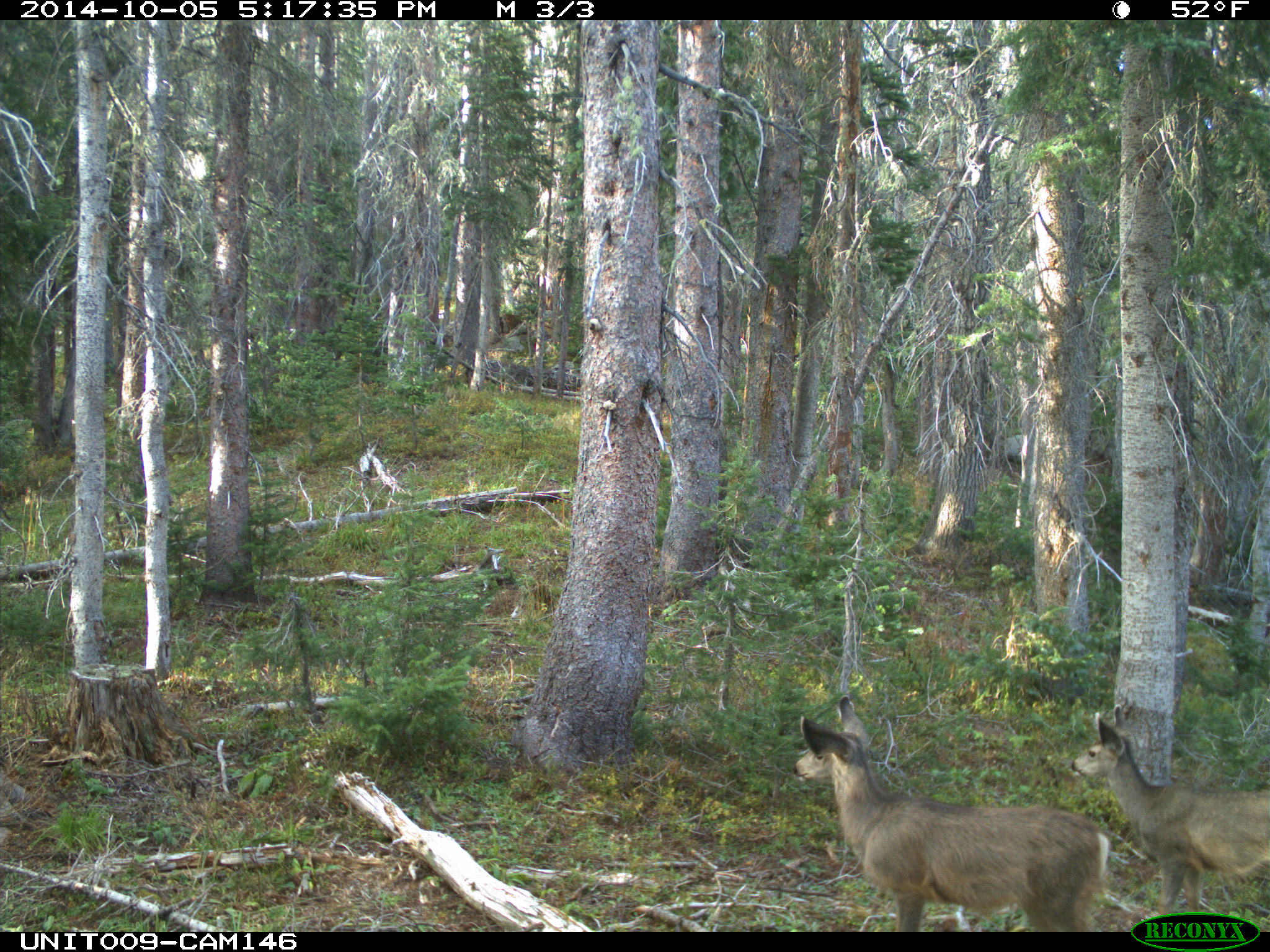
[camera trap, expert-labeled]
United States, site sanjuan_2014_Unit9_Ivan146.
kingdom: Animalia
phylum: Chordata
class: Mammalia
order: Artiodactyla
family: Cervidae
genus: Odocoileus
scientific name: Odocoileus hemionus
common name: mule deer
Odocoileus hemionus (mule deer).